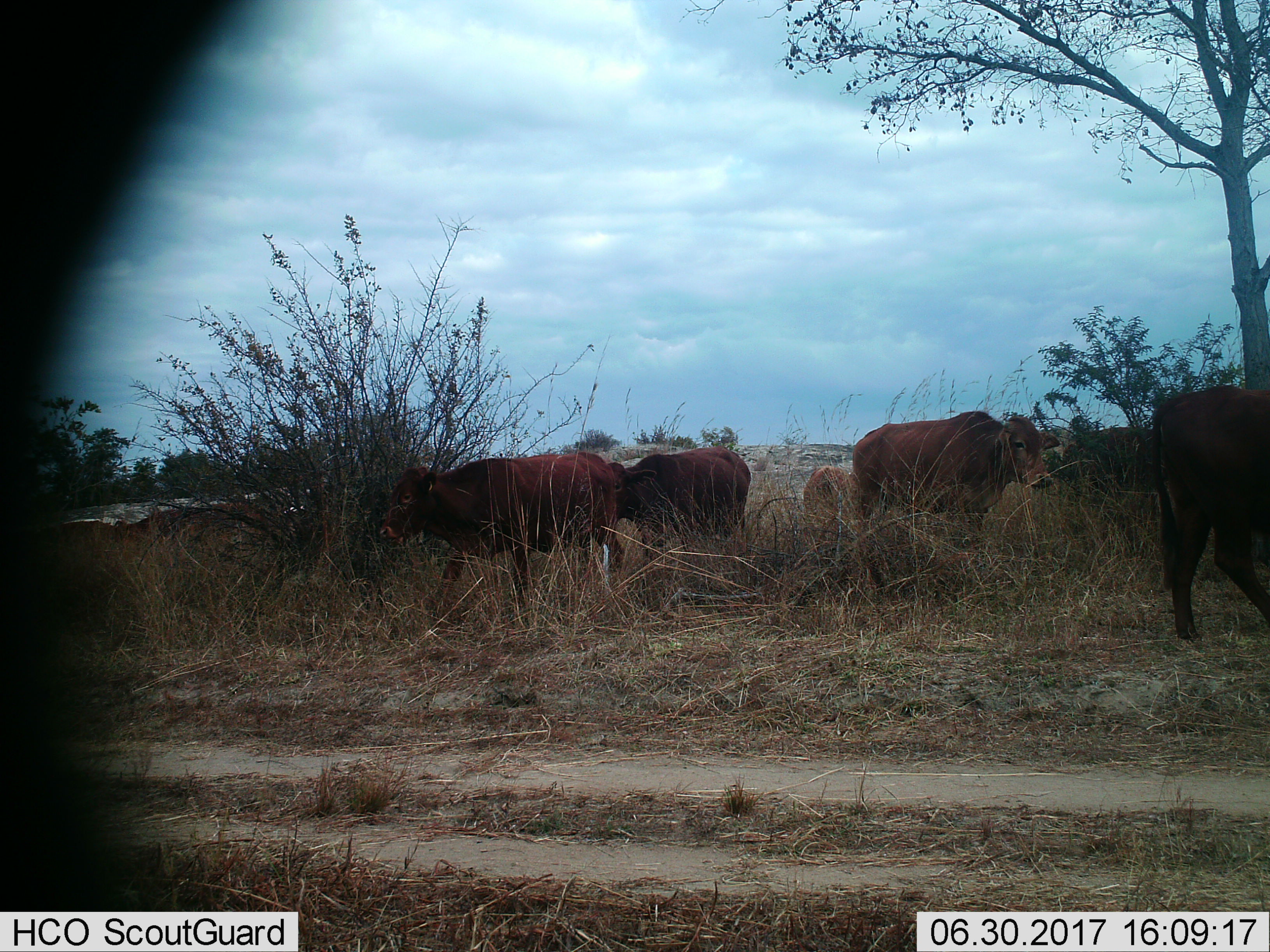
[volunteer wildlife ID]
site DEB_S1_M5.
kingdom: Animalia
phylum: Chordata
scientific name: Vertebrata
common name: domestic animal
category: domesticanimal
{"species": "domesticanimal (domestic animal) (Vertebrata)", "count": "8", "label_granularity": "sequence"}